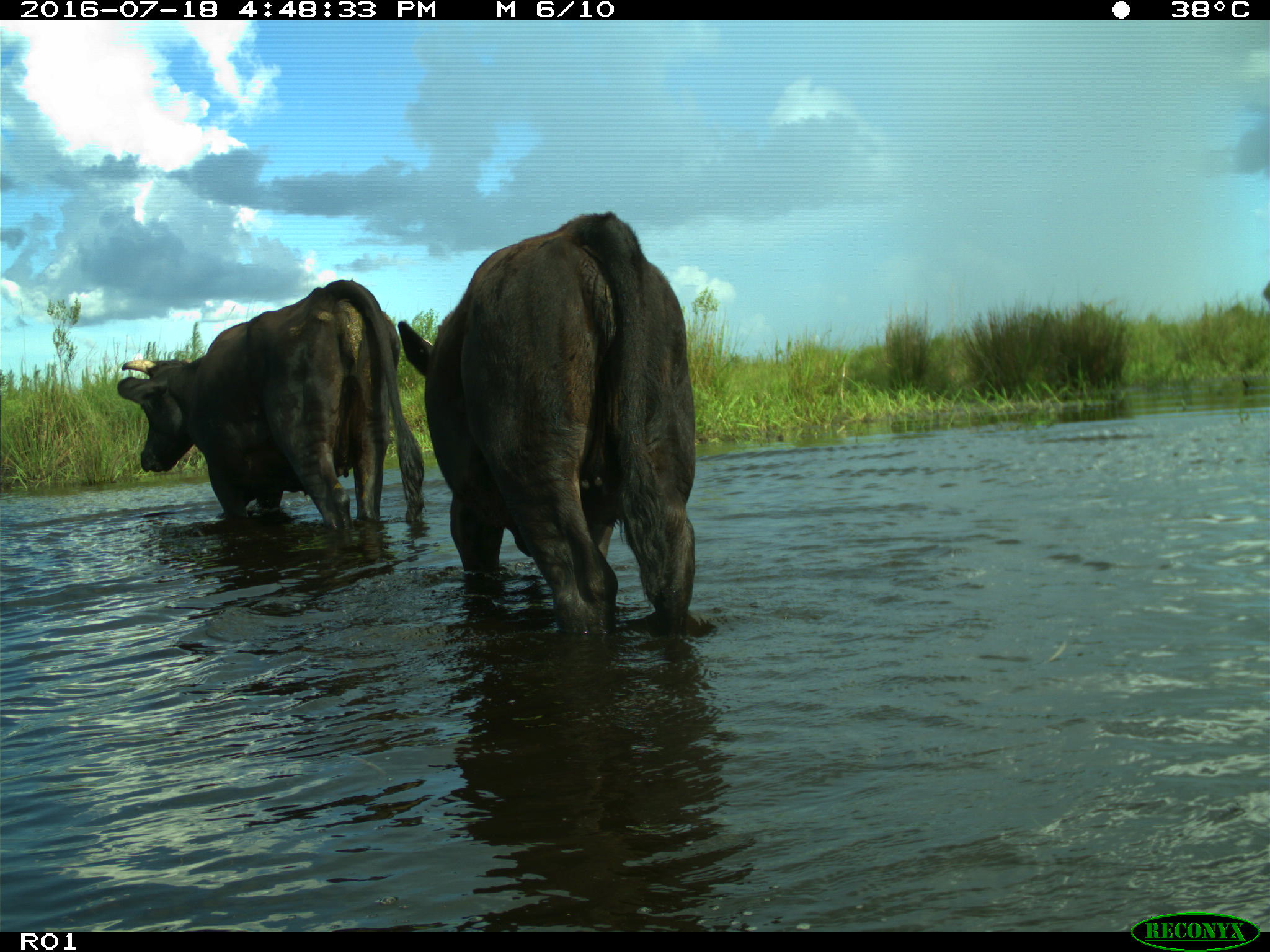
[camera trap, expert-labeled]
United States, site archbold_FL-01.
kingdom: Animalia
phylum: Chordata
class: Mammalia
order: Artiodactyla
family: Bovidae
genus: Bos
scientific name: Bos taurus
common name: domestic cow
Bos taurus (domestic cow).